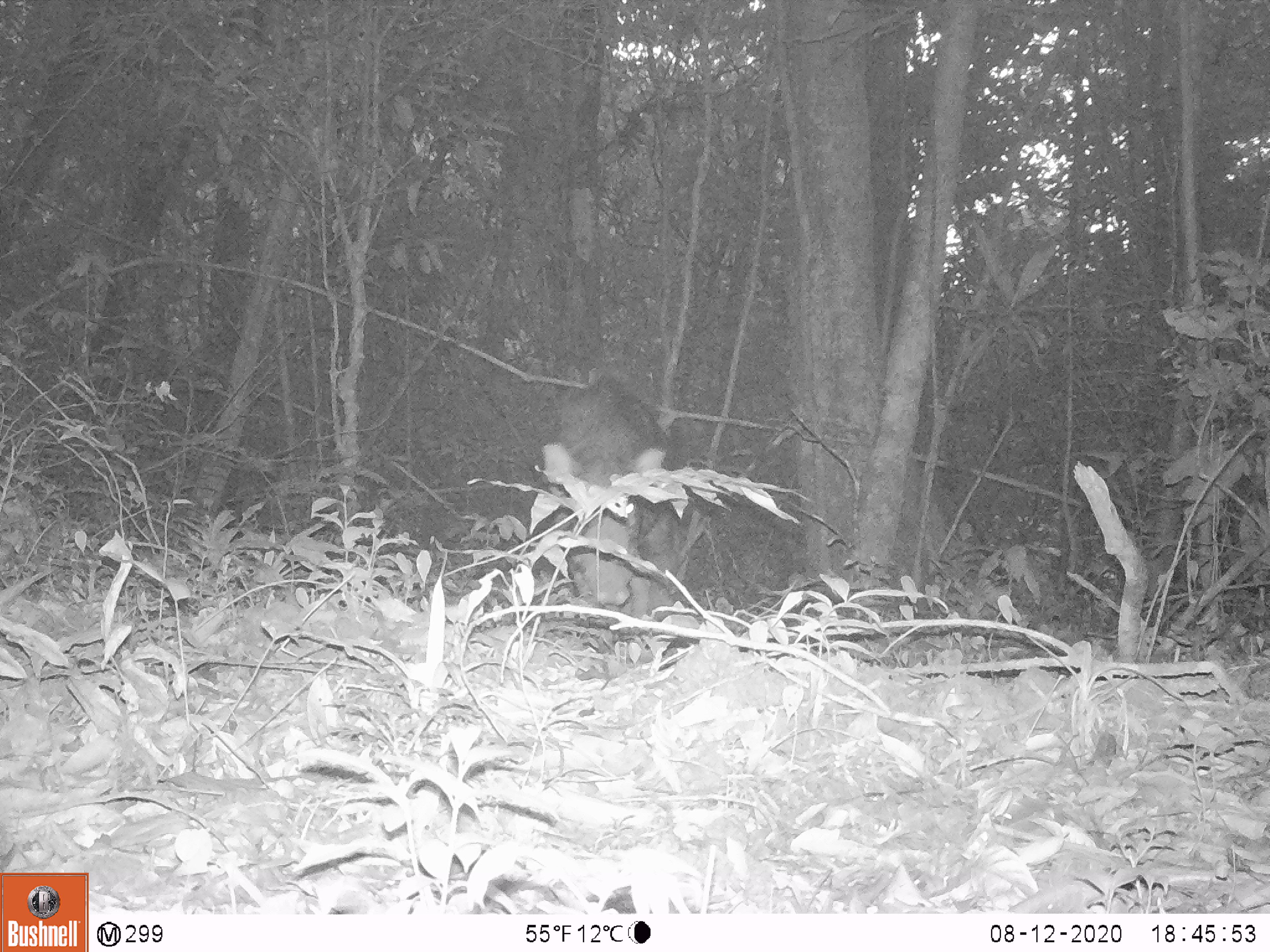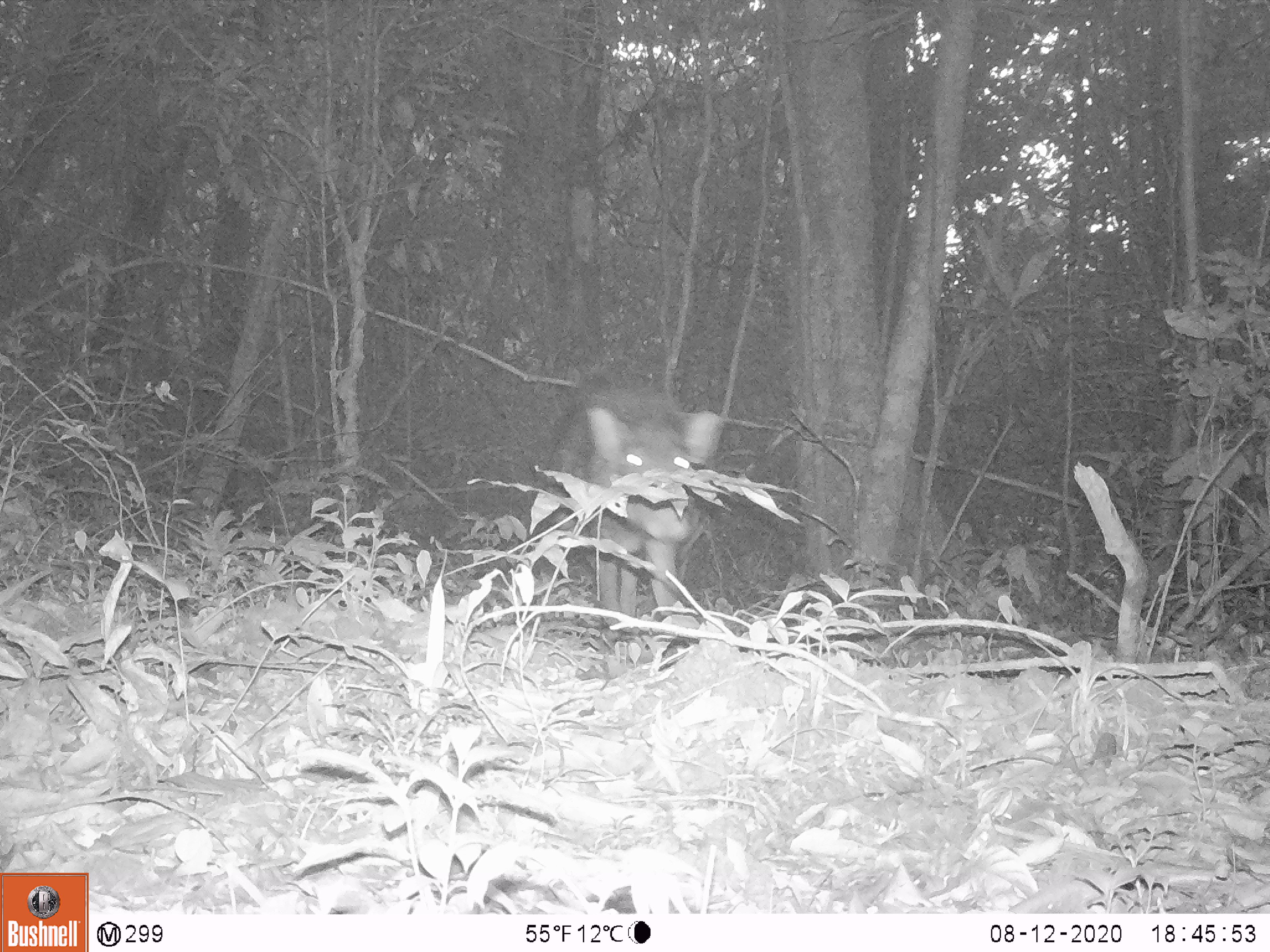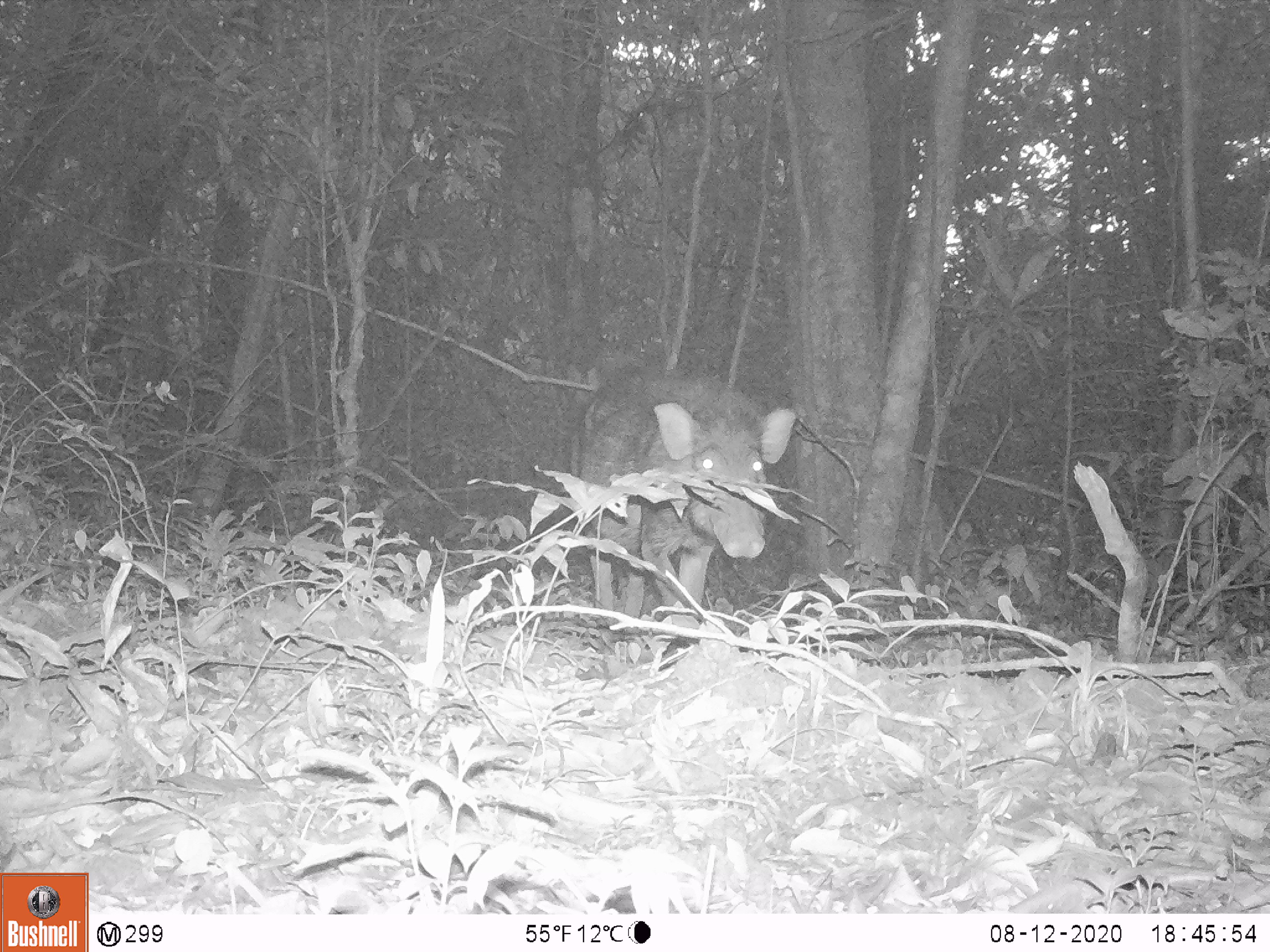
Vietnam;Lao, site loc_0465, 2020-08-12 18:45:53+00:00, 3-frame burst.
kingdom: Animalia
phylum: Chordata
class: Mammalia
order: Artiodactyla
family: Suidae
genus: Sus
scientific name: Sus scrofa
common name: eurasian wild pig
Eurasian wild pig (Sus scrofa). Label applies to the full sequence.